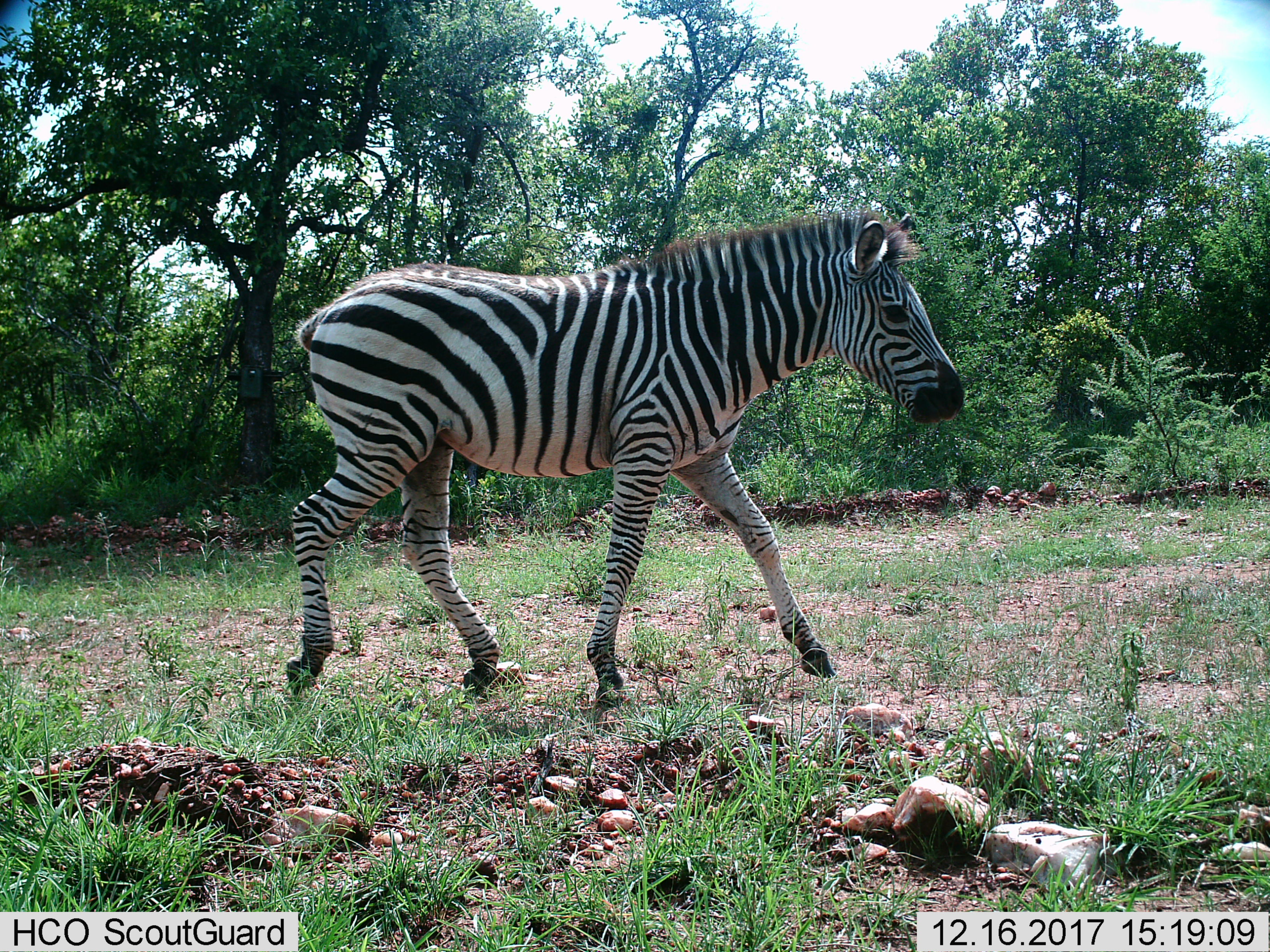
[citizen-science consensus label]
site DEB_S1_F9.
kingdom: Animalia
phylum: Chordata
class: Mammalia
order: Perissodactyla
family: Equidae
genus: Equus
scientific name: Equus quagga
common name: plains zebra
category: zebraplains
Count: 1.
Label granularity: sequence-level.